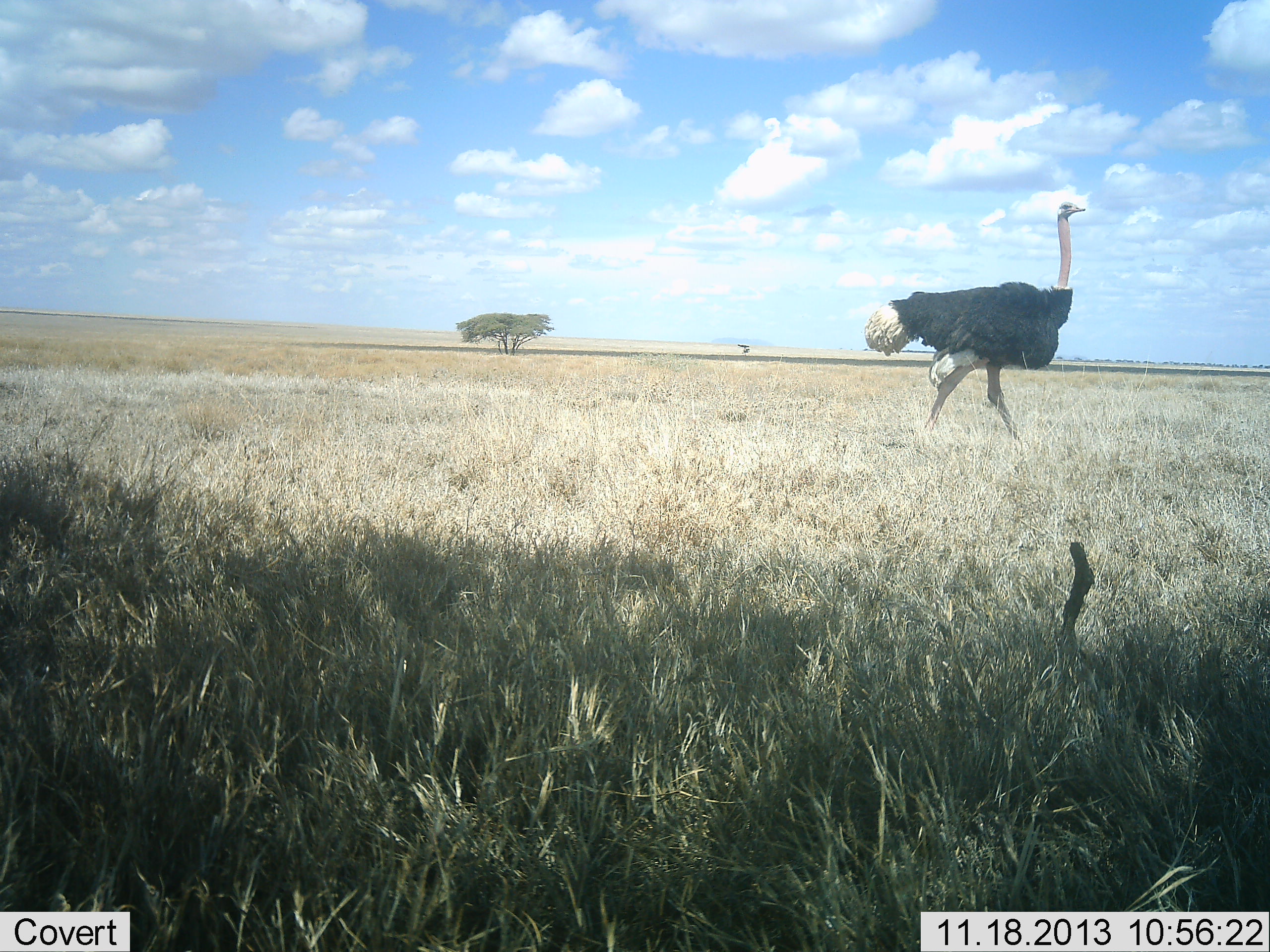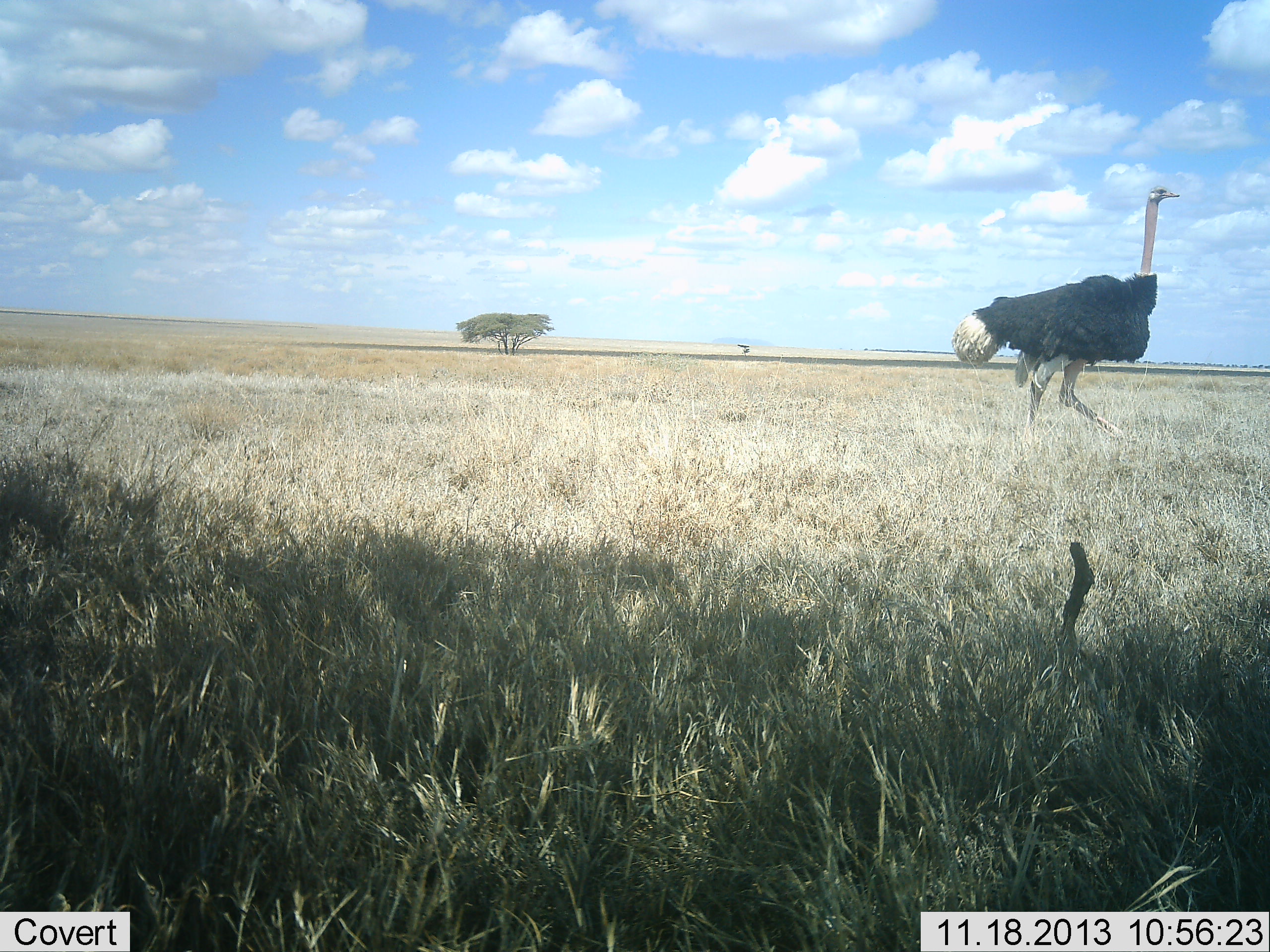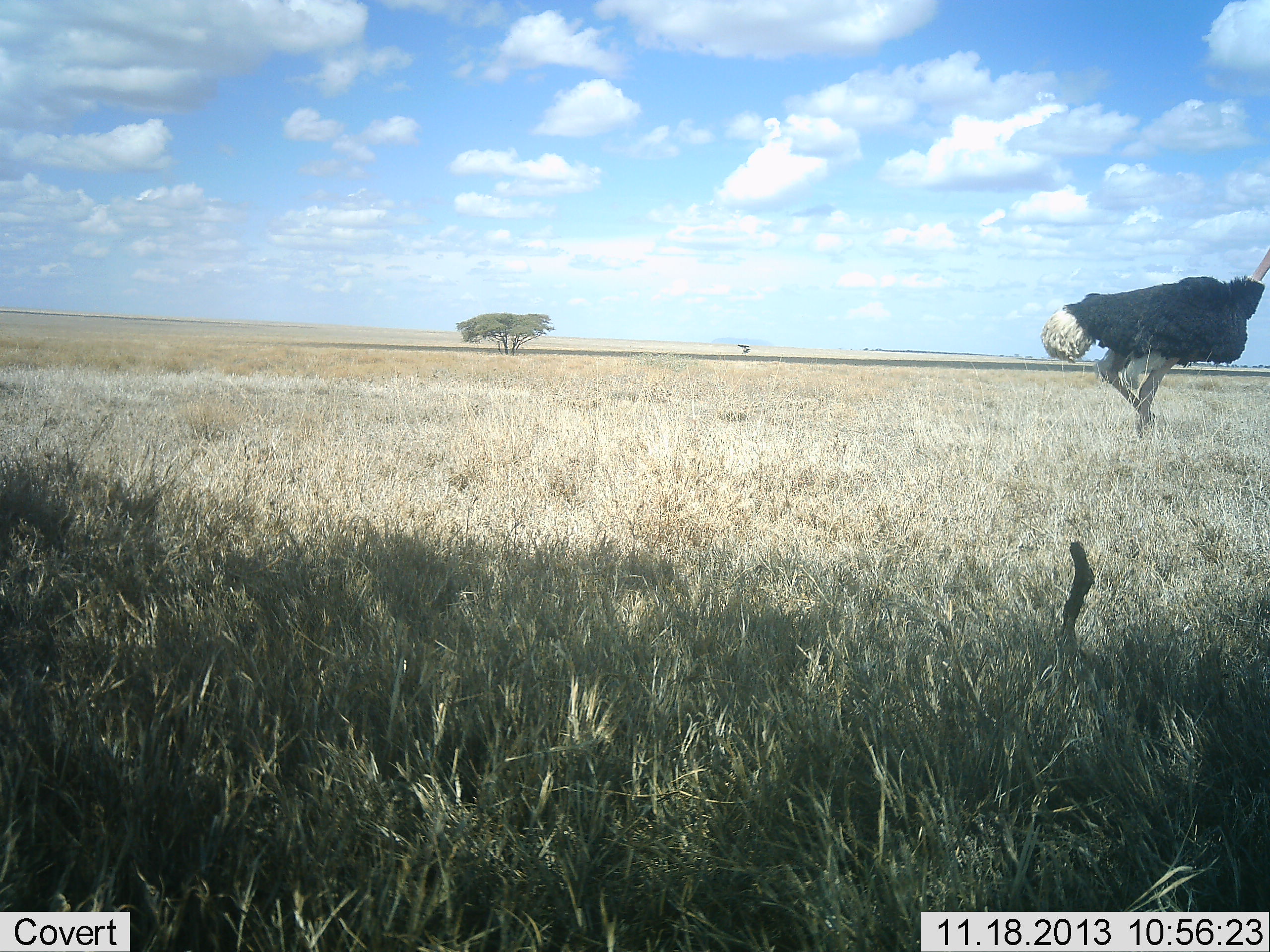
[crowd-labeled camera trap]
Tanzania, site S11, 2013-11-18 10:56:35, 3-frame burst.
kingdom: Animalia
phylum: Chordata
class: Aves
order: Struthioniformes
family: Struthionidae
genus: Struthio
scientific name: Struthio camelus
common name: ostrich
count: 1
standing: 0%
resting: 0%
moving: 100%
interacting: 0%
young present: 0%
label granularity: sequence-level